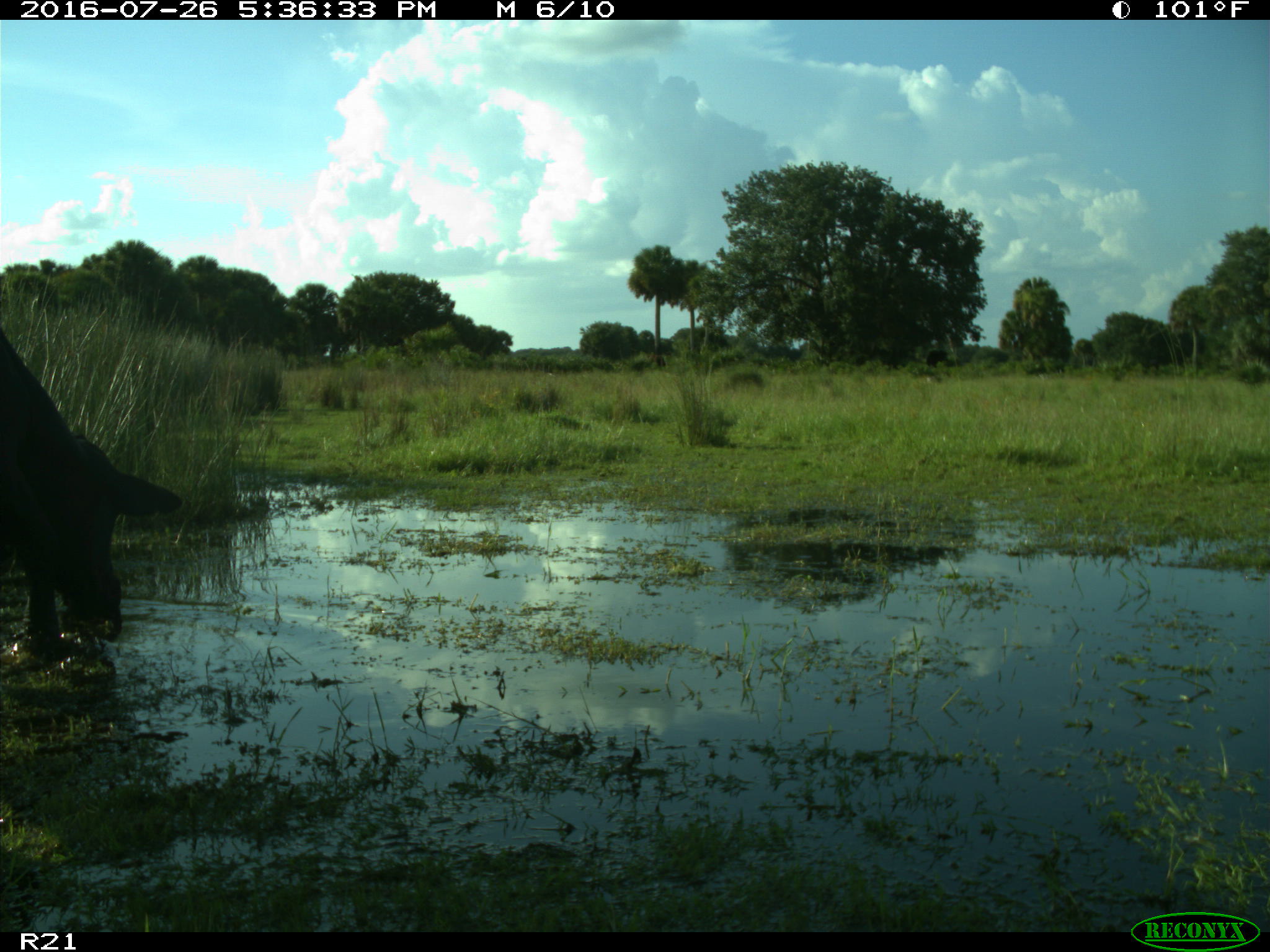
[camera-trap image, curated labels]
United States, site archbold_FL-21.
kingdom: Animalia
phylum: Chordata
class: Mammalia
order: Artiodactyla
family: Bovidae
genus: Bos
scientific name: Bos taurus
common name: domestic cow